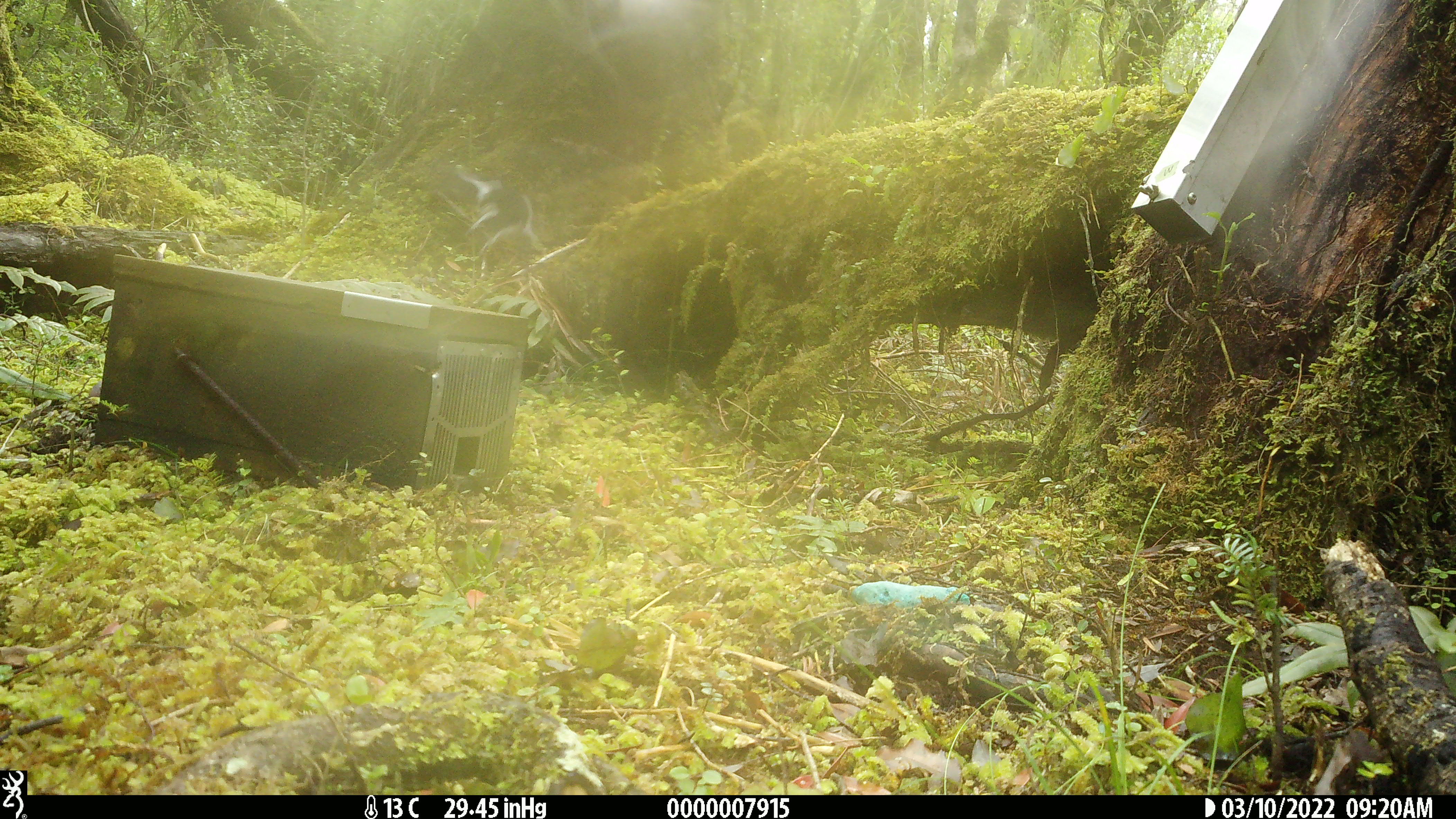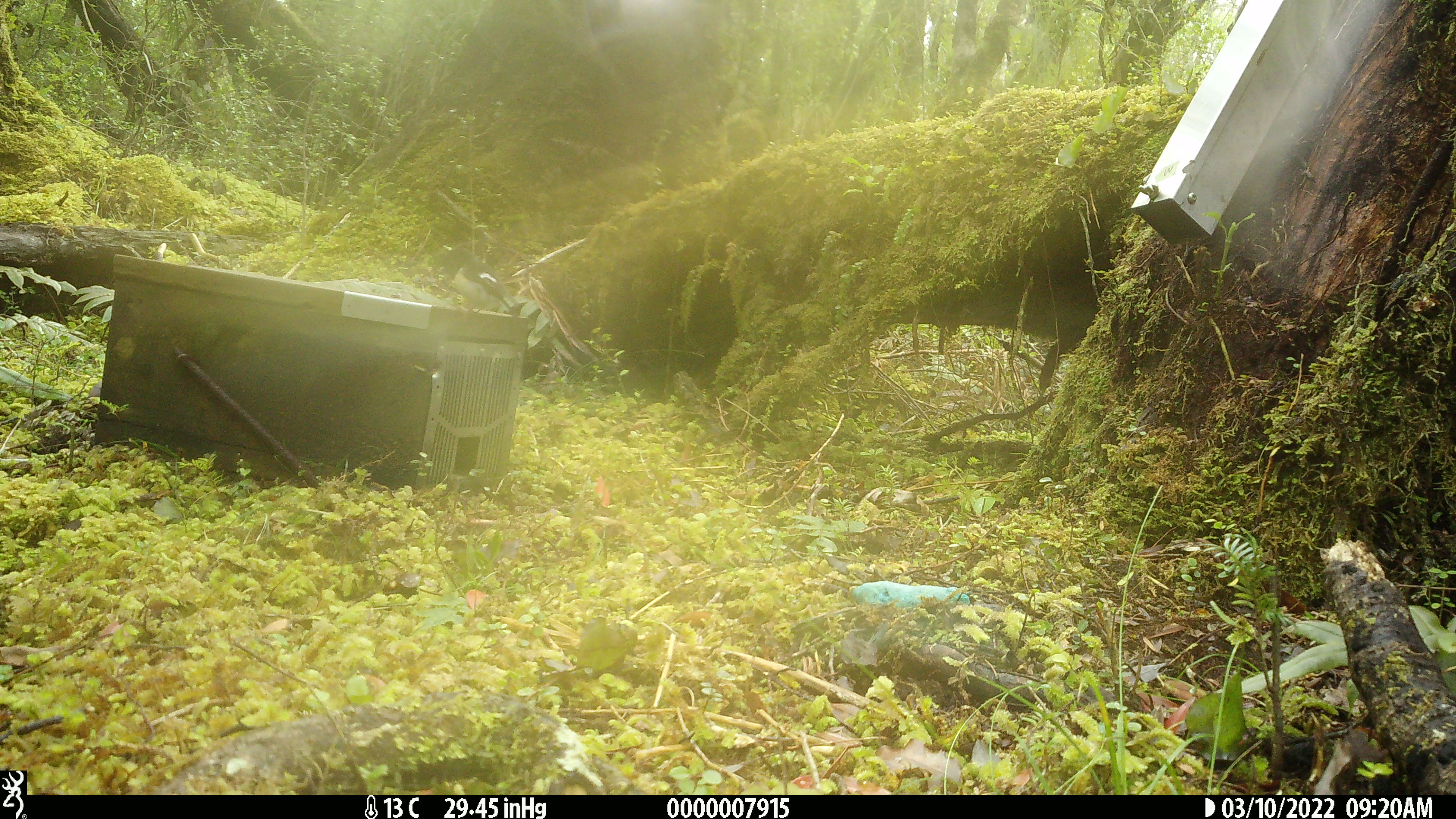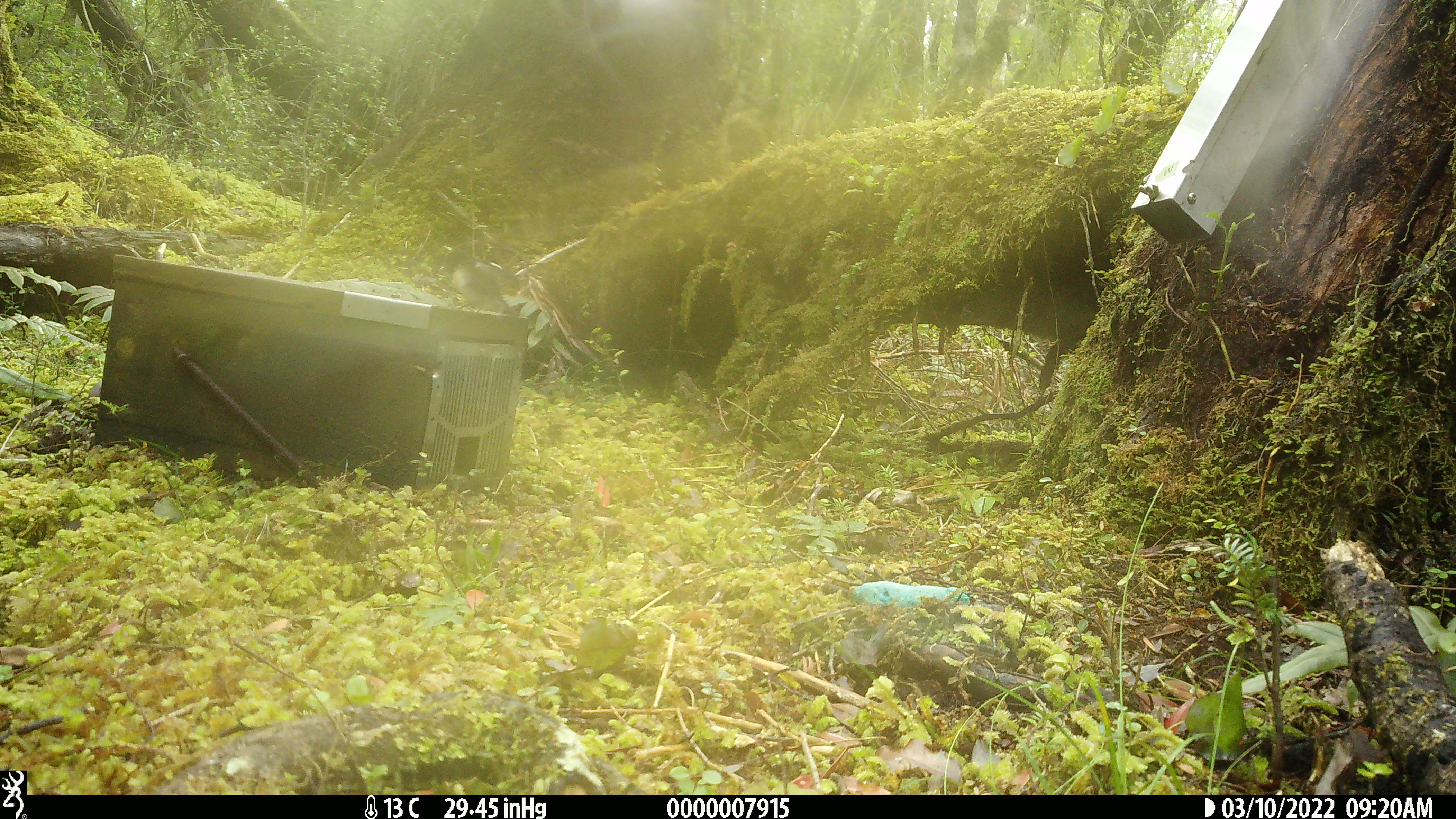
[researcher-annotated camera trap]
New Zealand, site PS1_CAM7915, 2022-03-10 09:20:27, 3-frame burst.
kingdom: Animalia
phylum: Chordata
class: Aves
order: Passeriformes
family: Petroicidae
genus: Petroica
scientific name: Petroica macrocephala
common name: tomtit